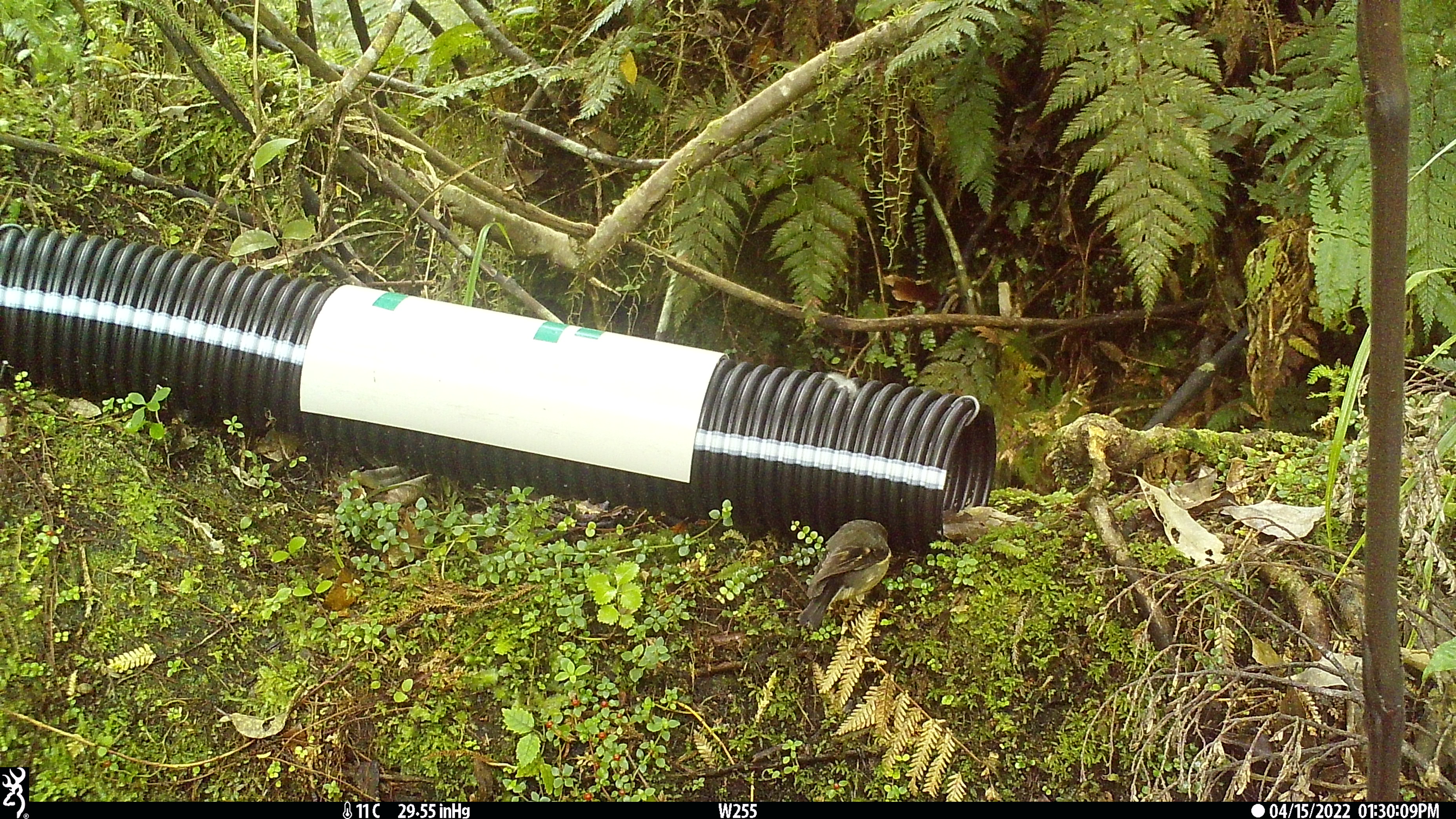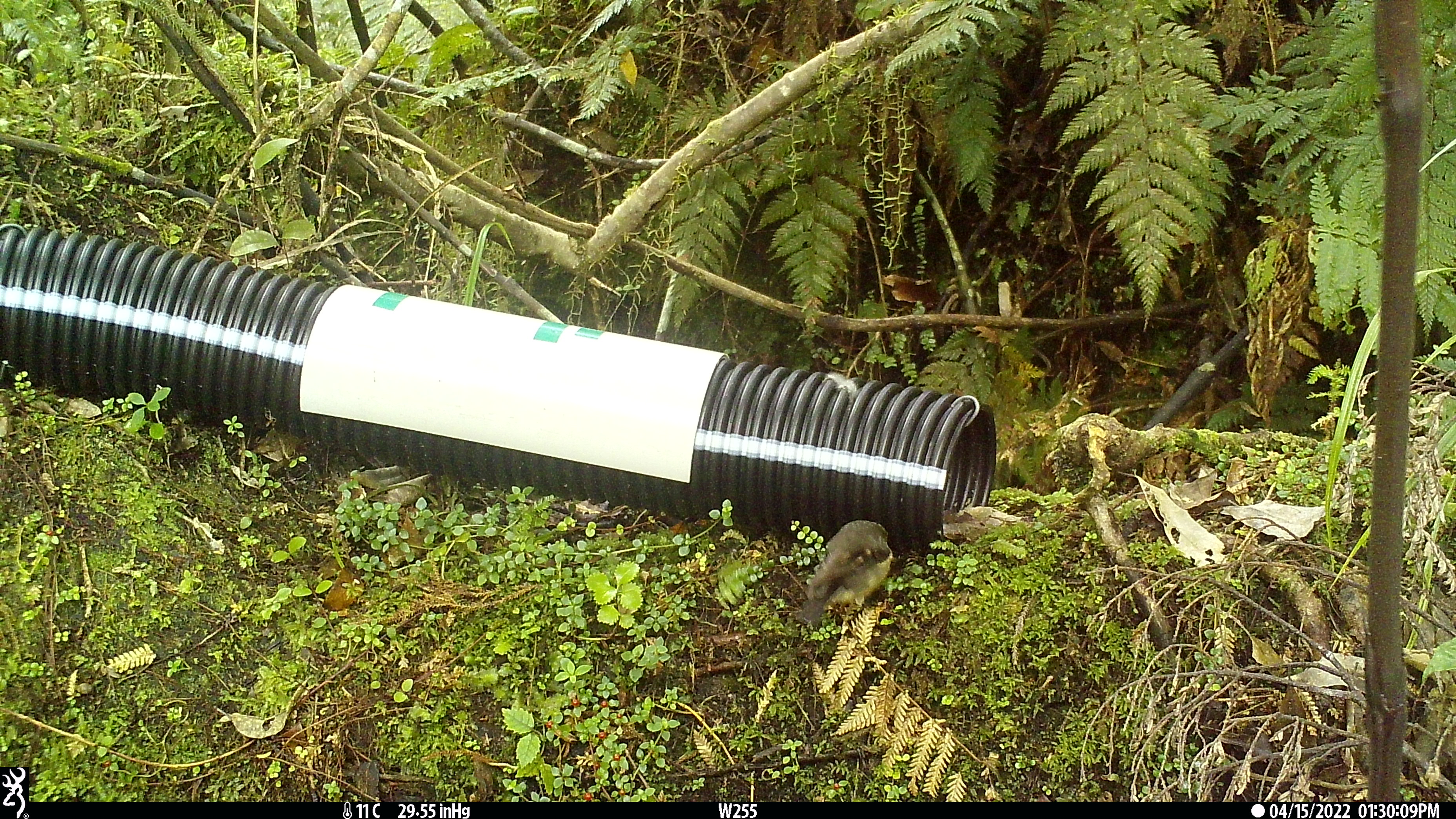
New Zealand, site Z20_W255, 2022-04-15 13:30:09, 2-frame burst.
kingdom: Animalia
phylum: Chordata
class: Aves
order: Passeriformes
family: Petroicidae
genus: Petroica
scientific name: Petroica macrocephala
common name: tomtit